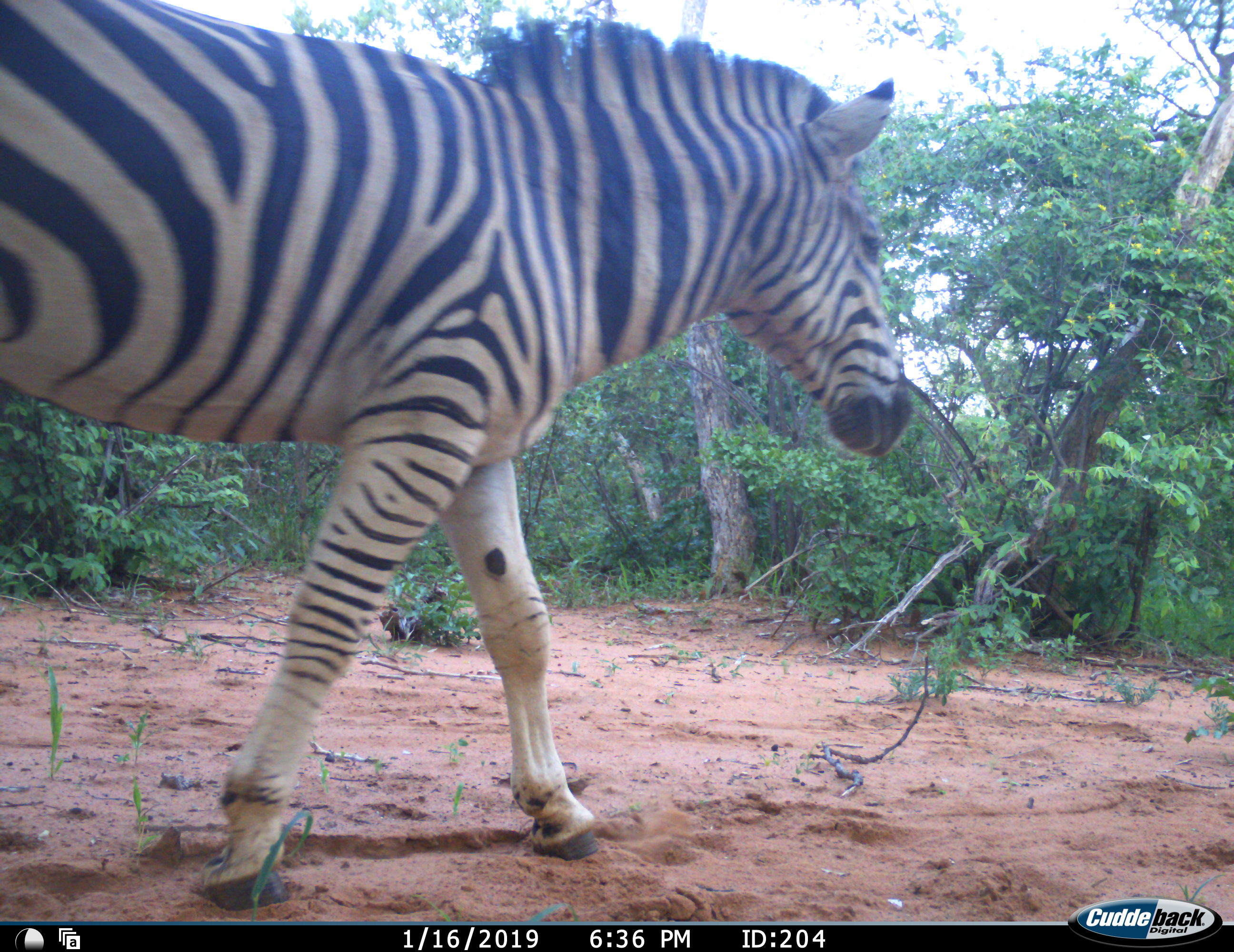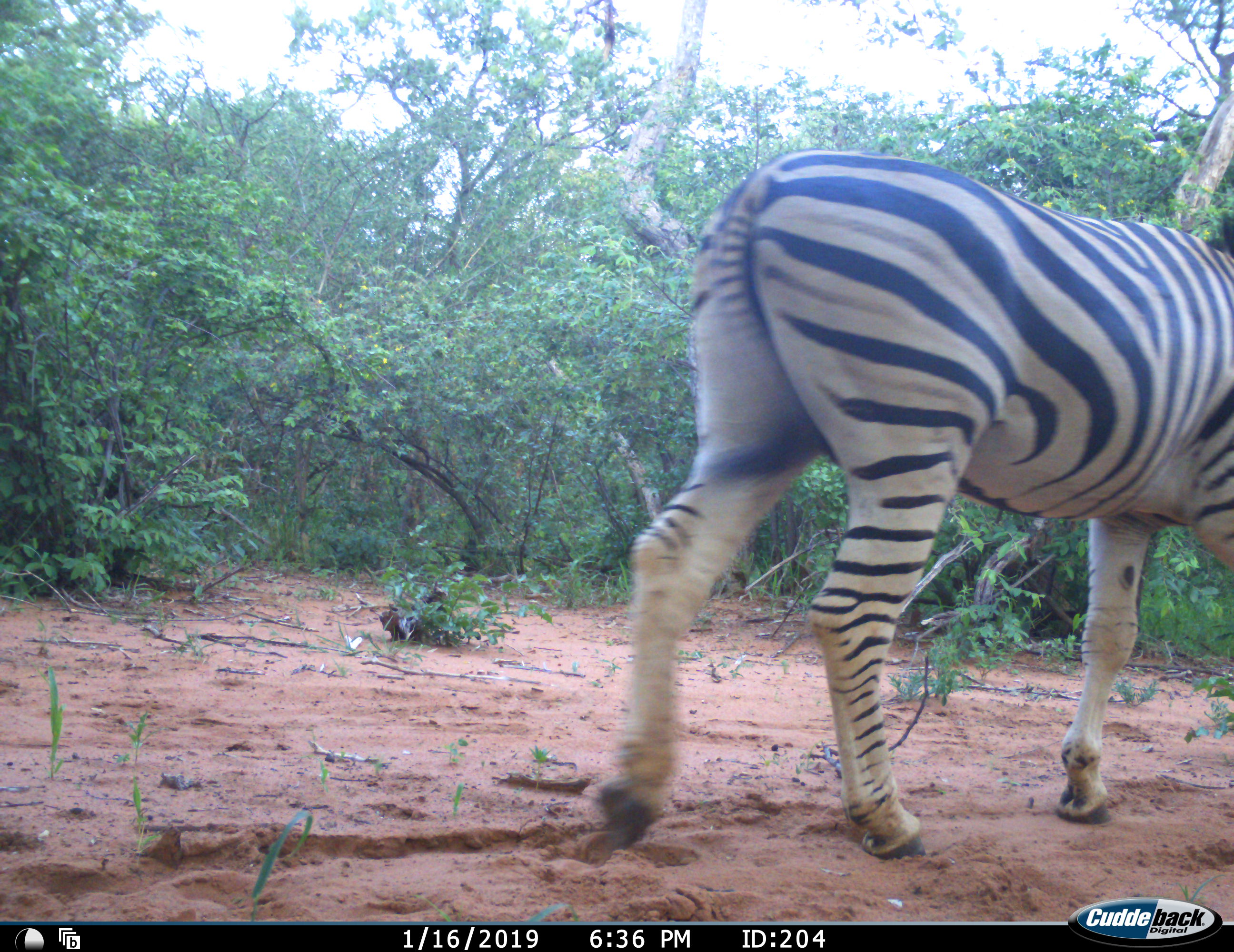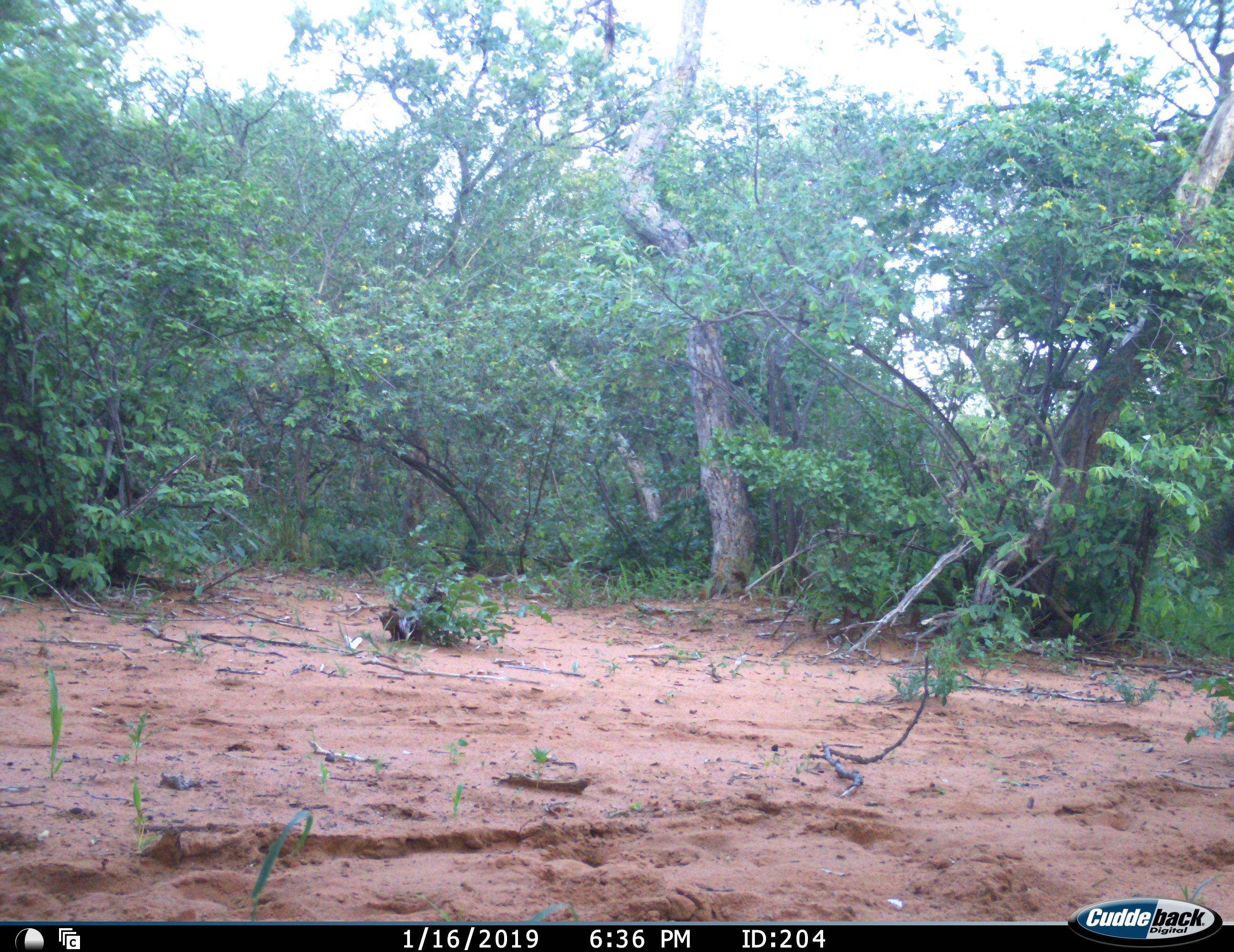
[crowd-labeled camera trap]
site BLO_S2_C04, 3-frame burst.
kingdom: Animalia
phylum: Chordata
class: Mammalia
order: Perissodactyla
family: Equidae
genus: Equus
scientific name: Equus quagga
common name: plains zebra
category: zebraplains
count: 1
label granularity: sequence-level